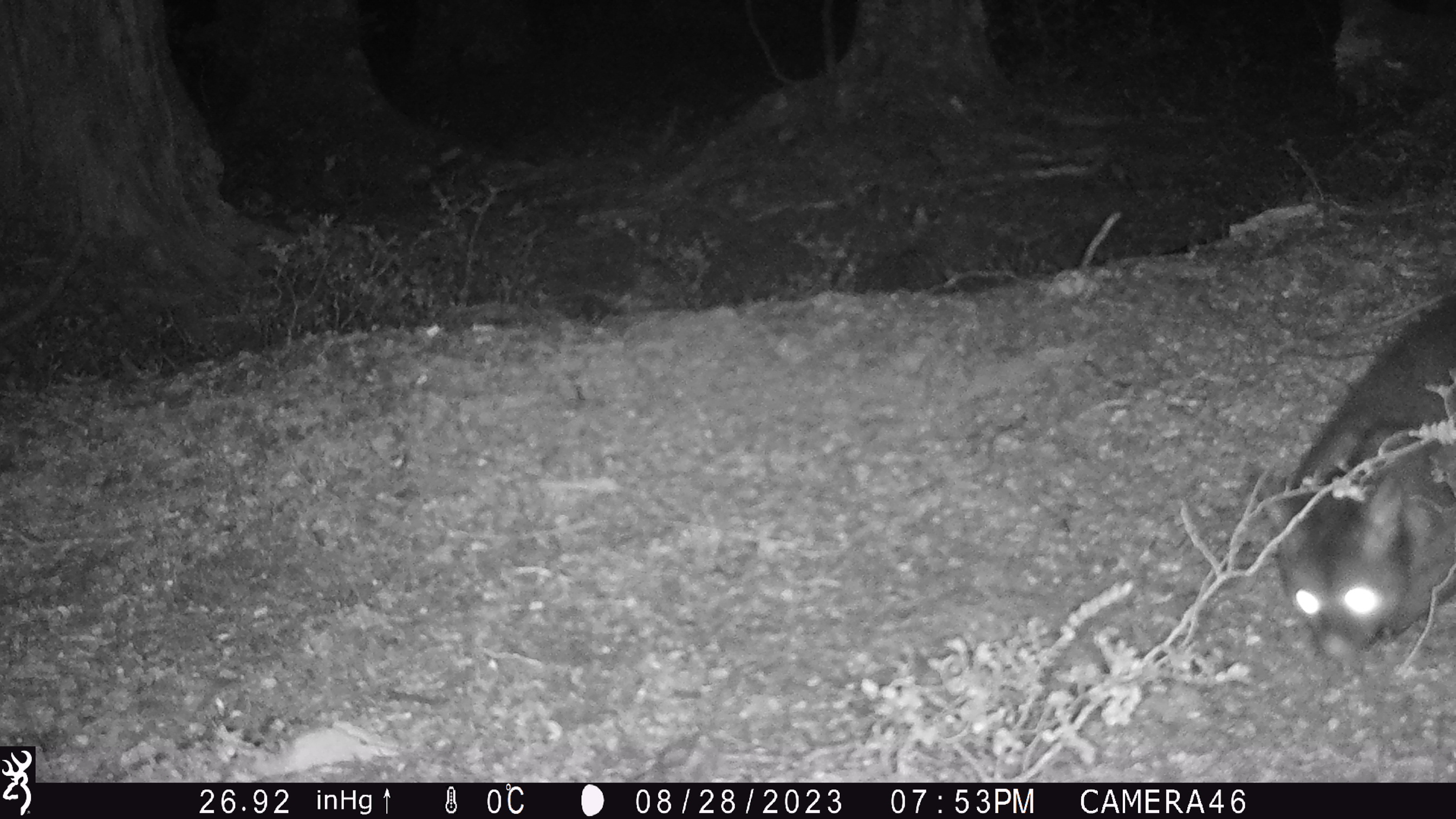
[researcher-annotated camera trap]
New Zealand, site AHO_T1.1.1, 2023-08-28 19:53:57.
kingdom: Animalia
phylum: Chordata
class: Mammalia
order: Carnivora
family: Mustelidae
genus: Mustela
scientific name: Mustela erminea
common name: stoat